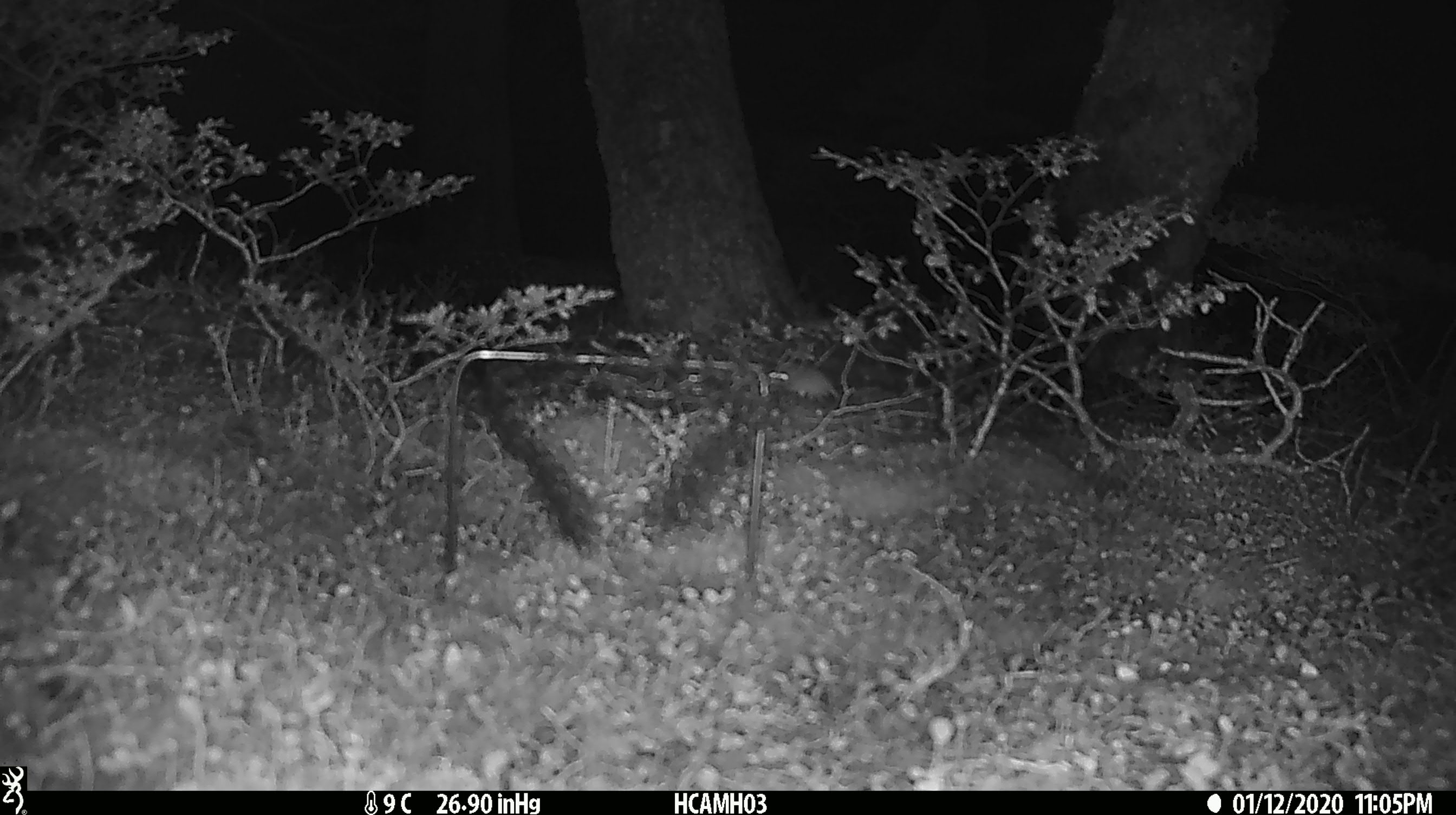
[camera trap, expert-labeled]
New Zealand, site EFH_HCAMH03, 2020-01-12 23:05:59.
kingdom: Animalia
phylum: Chordata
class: Mammalia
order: Rodentia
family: Muridae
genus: Mus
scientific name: Mus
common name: mouse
Mouse (Mus).